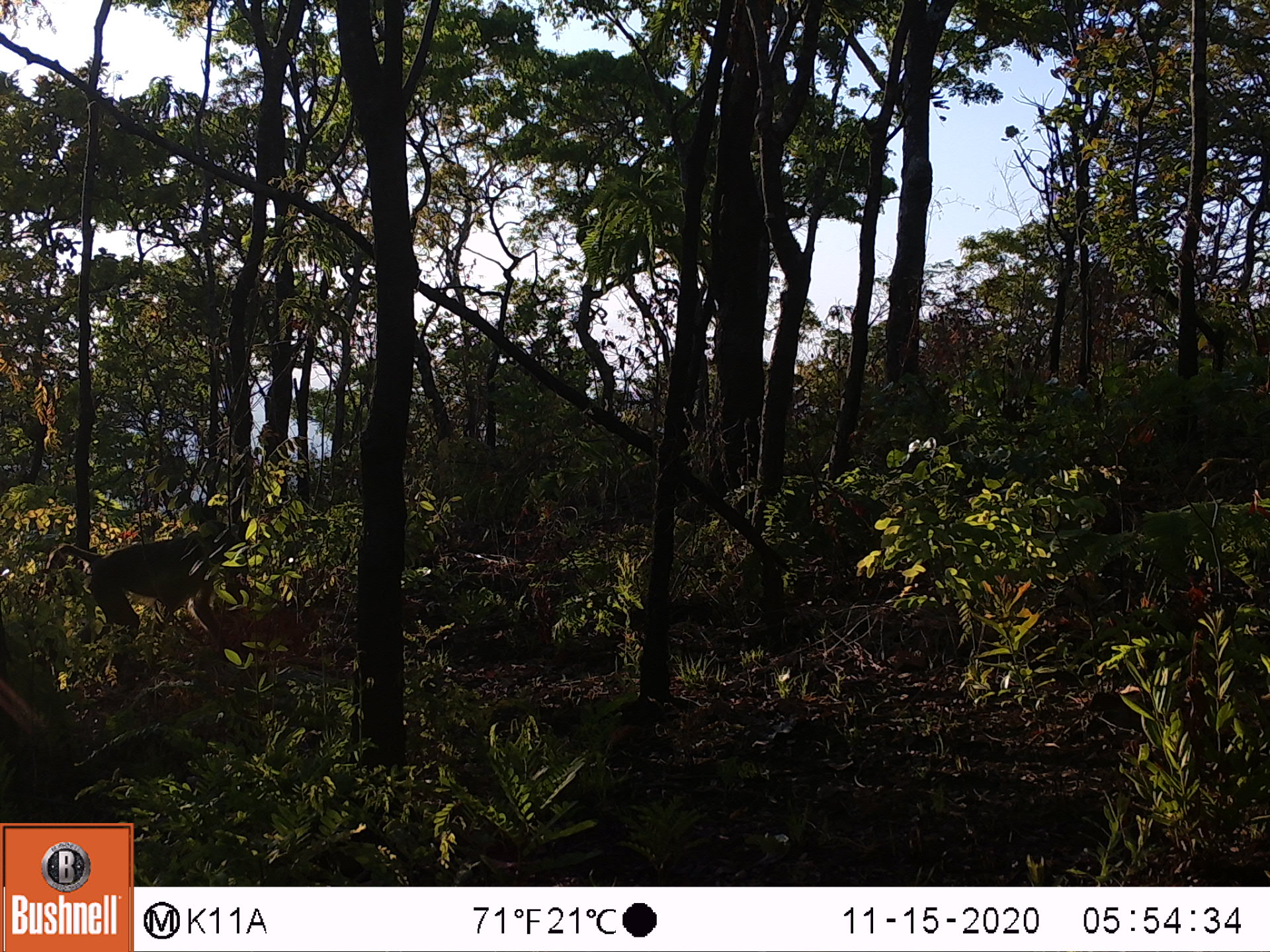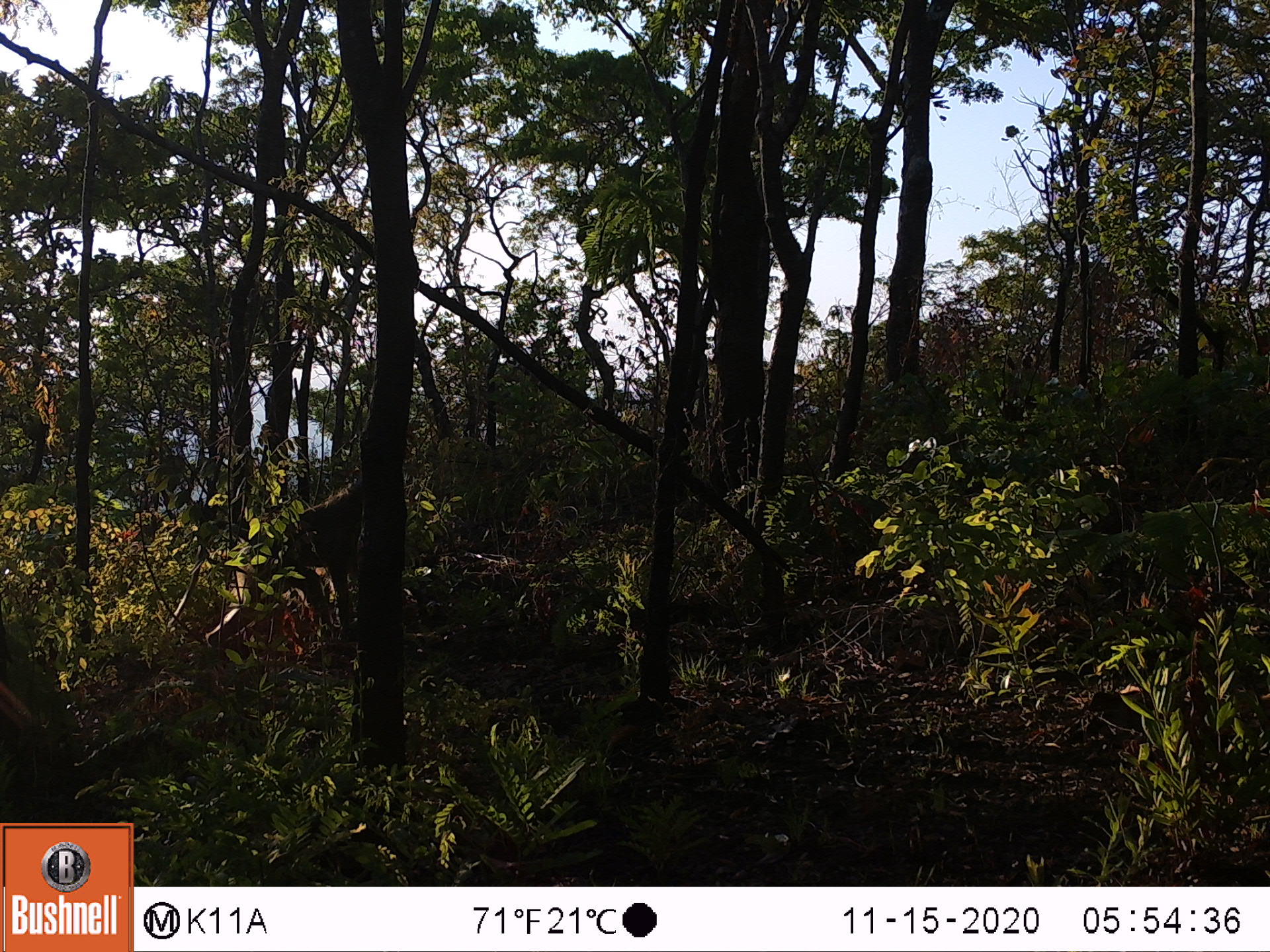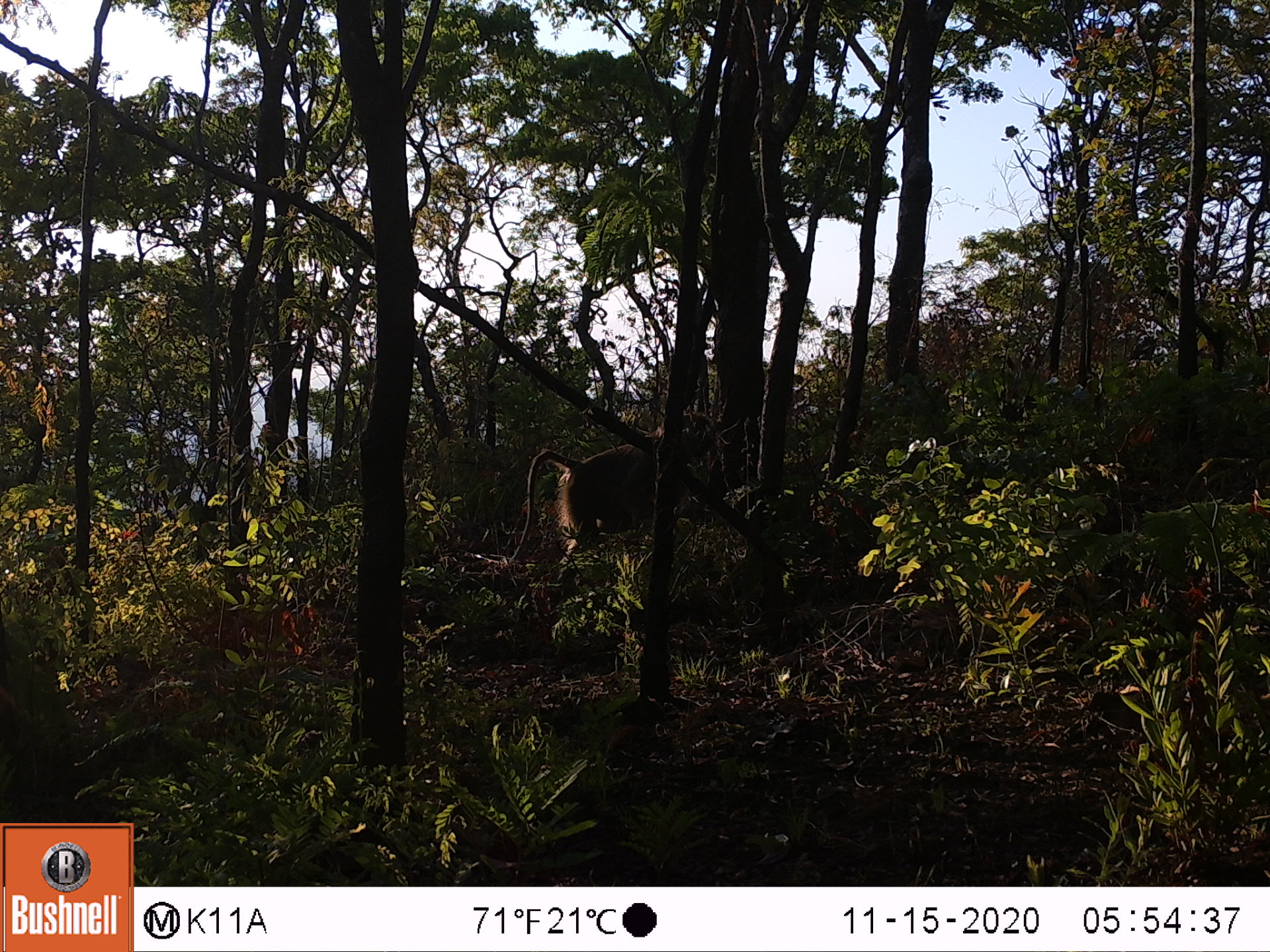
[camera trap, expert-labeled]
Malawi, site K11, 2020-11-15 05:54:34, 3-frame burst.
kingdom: Animalia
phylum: Chordata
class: Mammalia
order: Primates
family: Cercopithecidae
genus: Papio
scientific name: Papio cynocephalus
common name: yellow baboon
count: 1